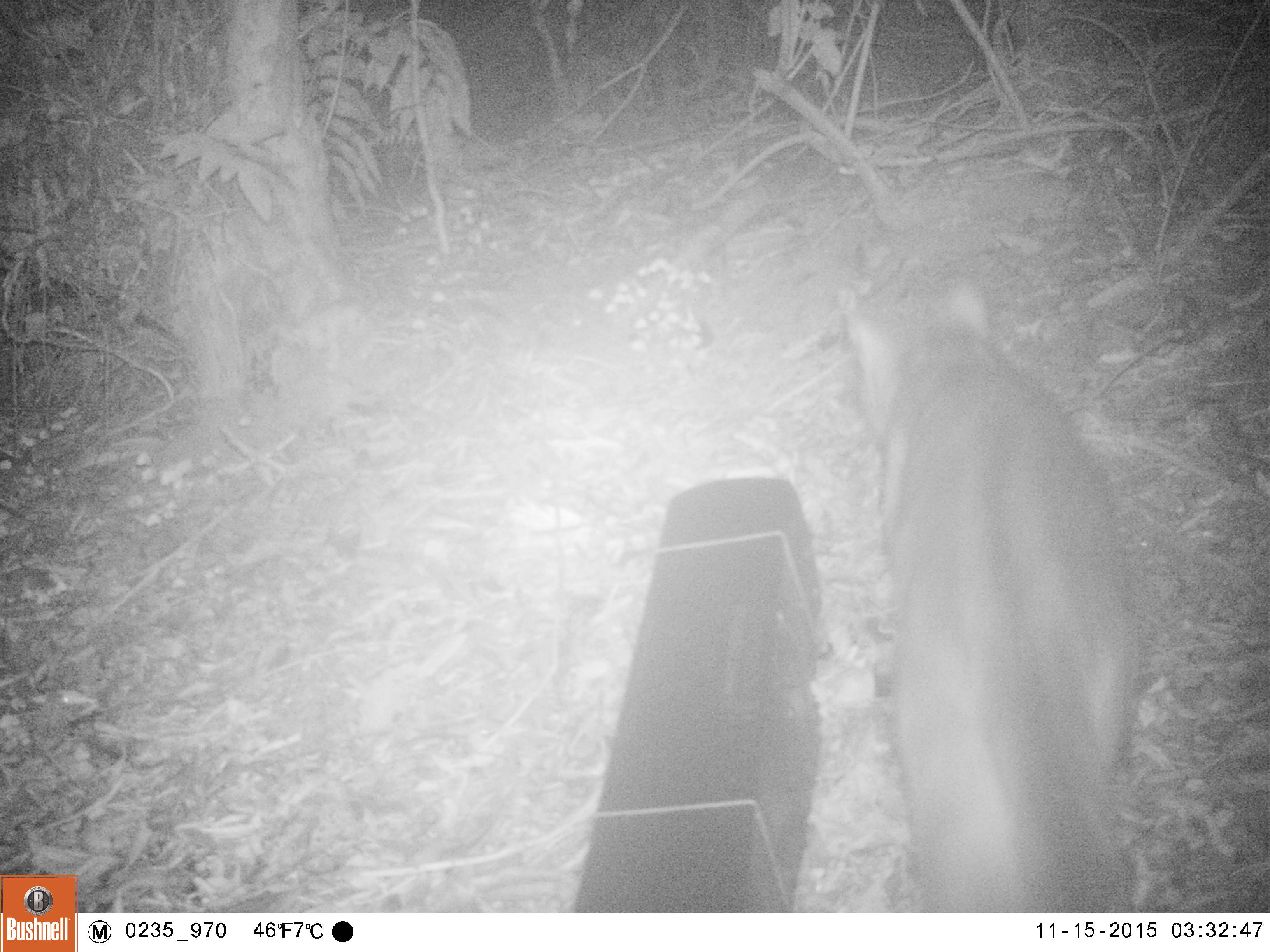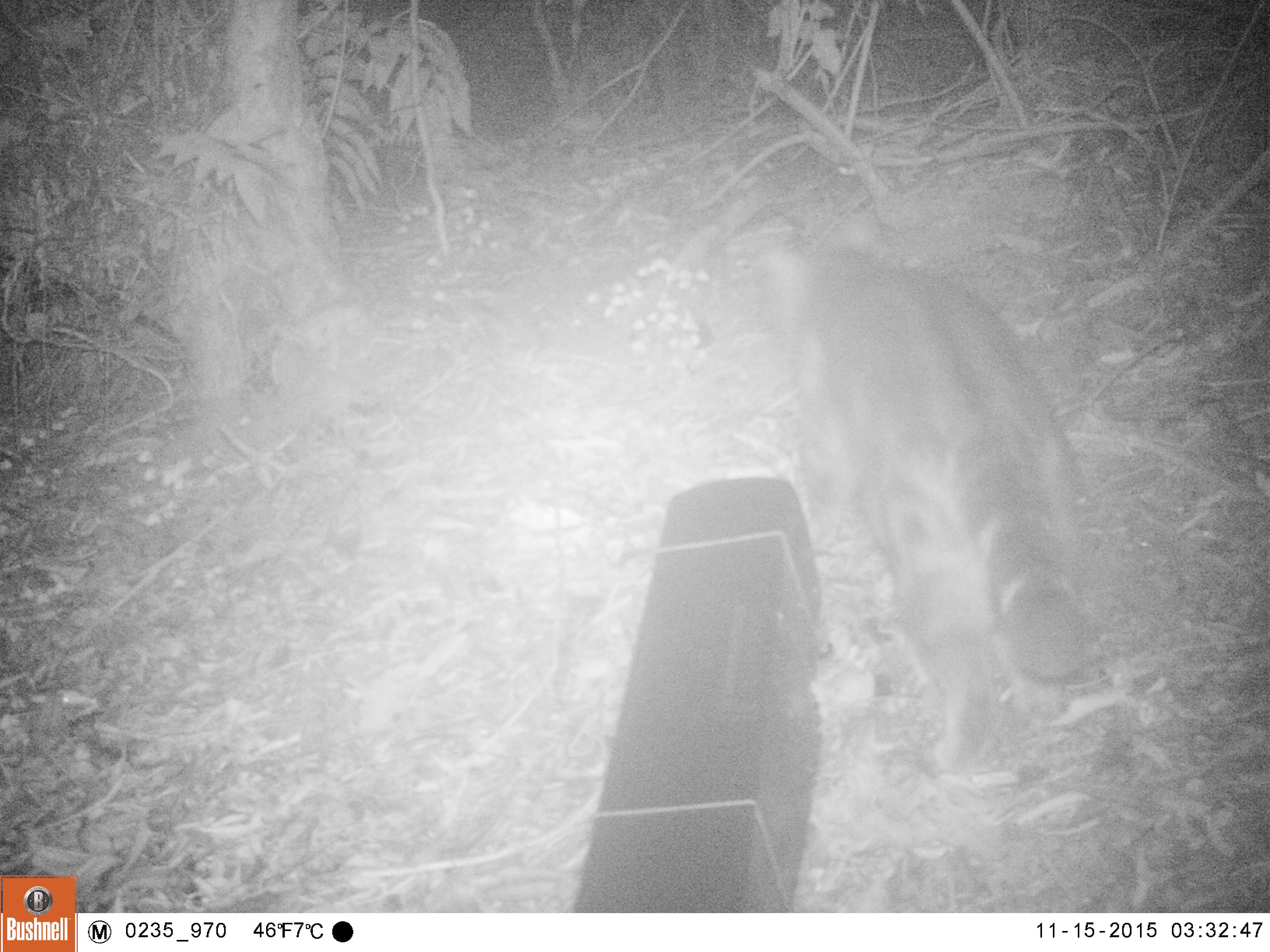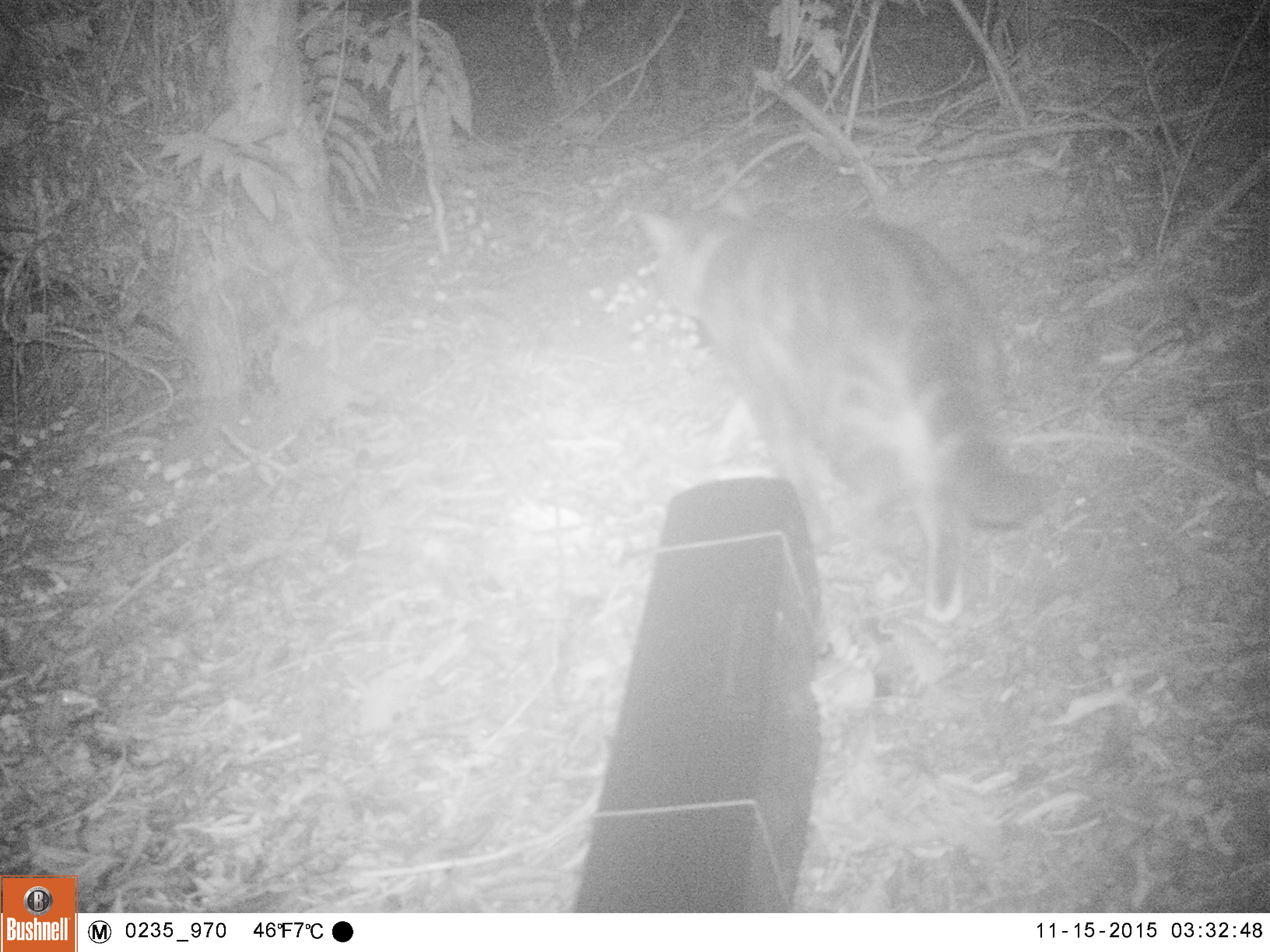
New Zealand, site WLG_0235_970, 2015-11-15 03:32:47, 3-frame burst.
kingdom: Animalia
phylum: Chordata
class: Mammalia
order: Carnivora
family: Felidae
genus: Felis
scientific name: Felis catus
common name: domestic cat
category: cat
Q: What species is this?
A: Cat (domestic cat) (Felis catus).